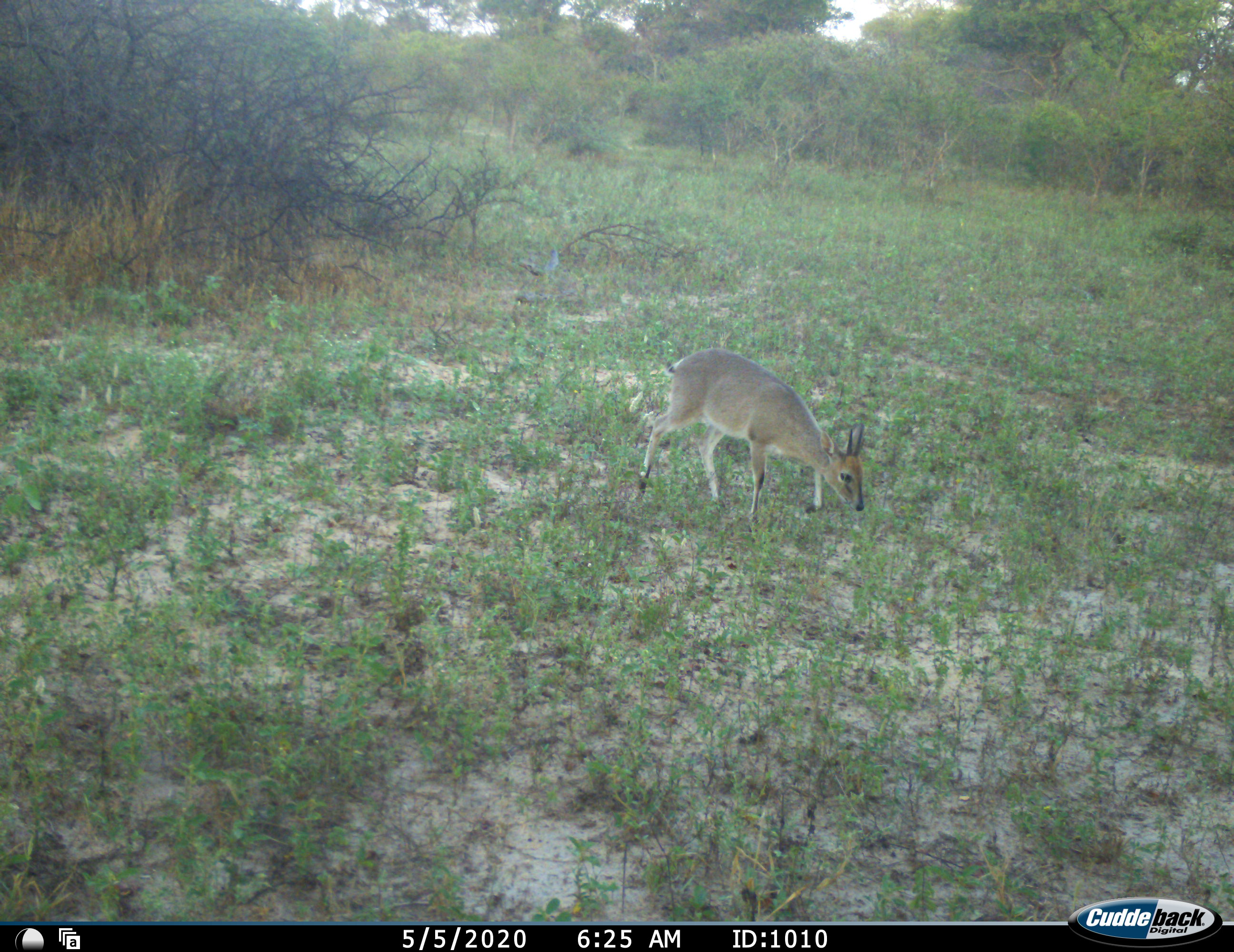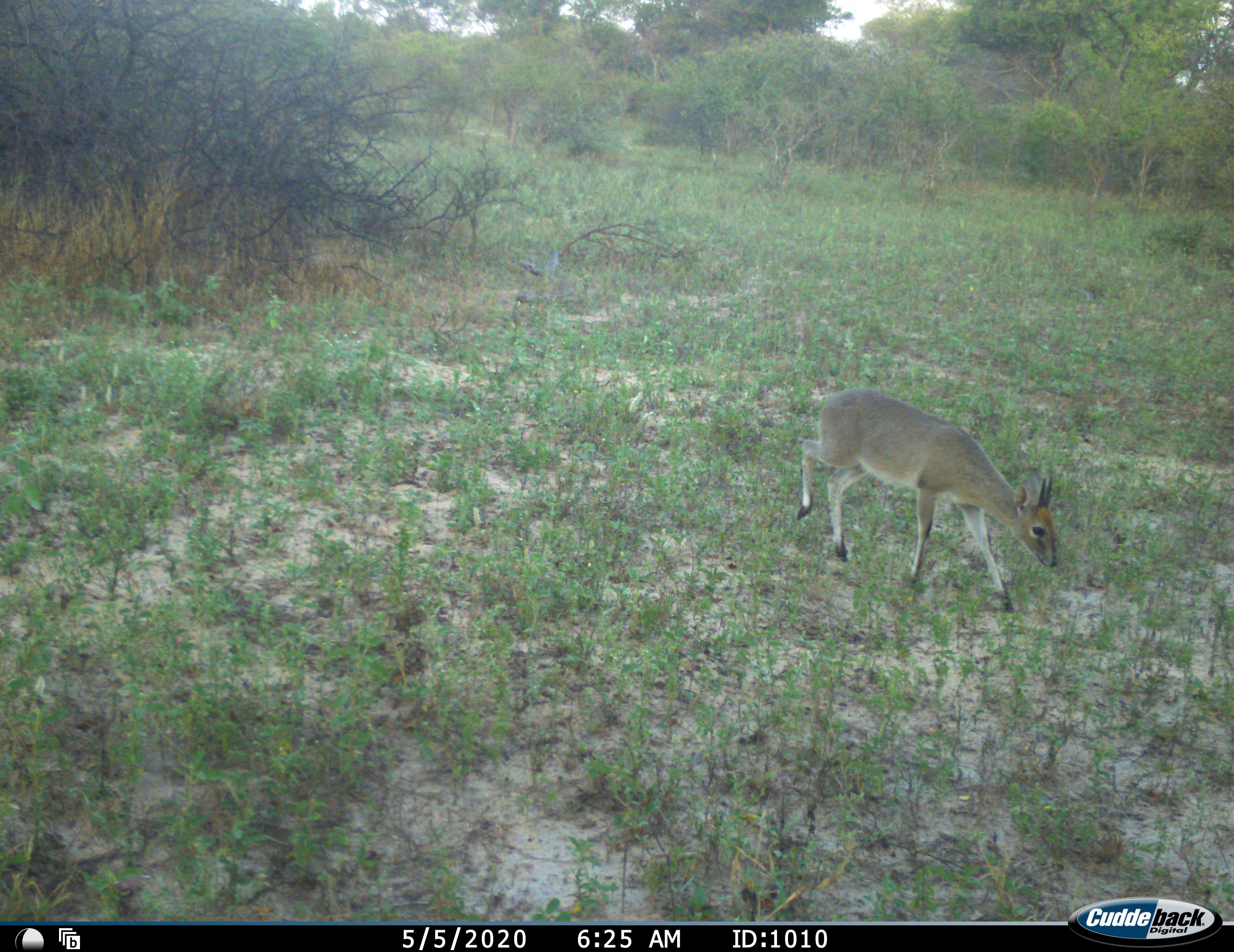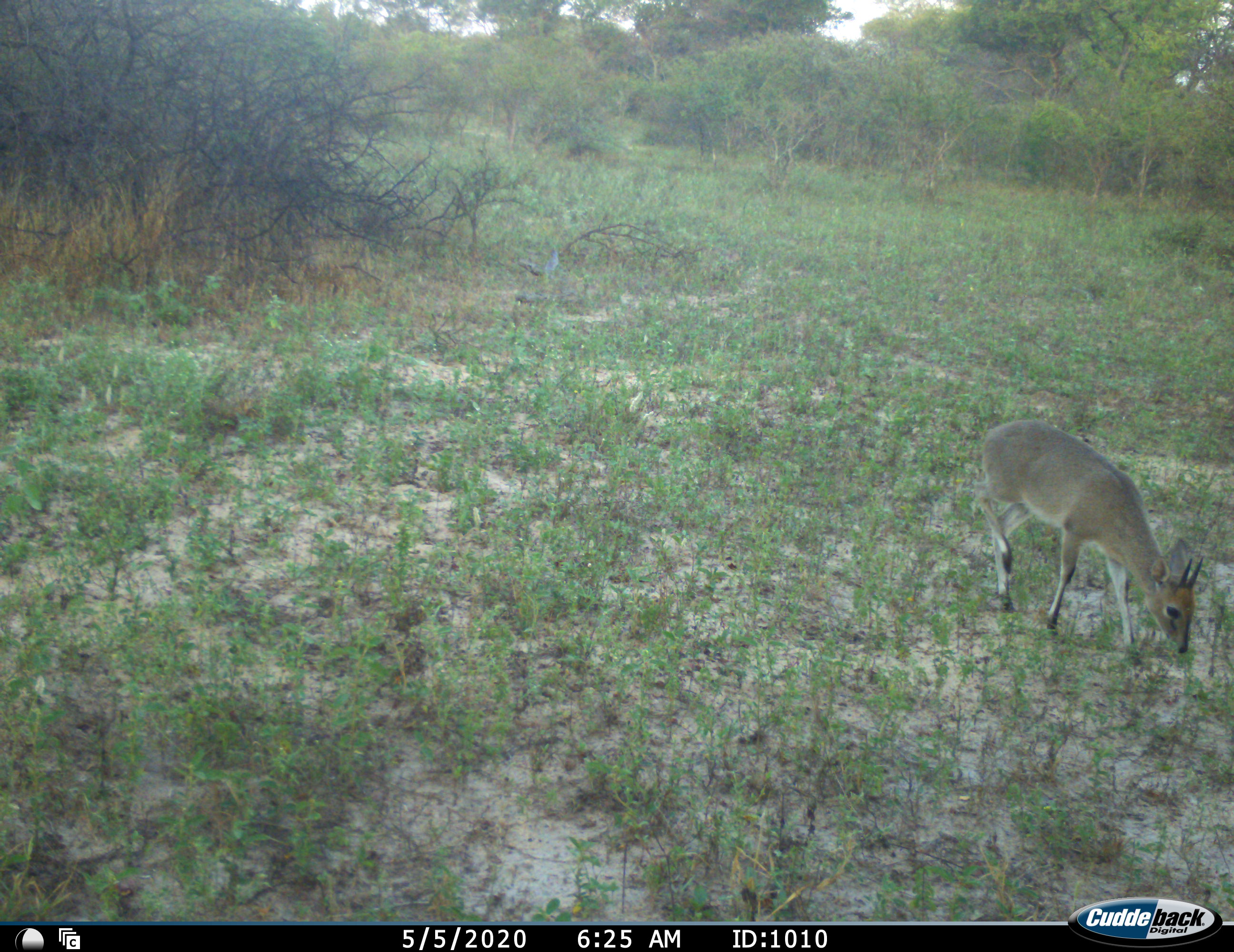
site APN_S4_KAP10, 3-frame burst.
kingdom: Animalia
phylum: Chordata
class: Mammalia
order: Artiodactyla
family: Bovidae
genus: Sylvicapra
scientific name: Sylvicapra grimmia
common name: common duiker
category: duikercommongrey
Duikercommongrey (common duiker) (Sylvicapra grimmia), count 1. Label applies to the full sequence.